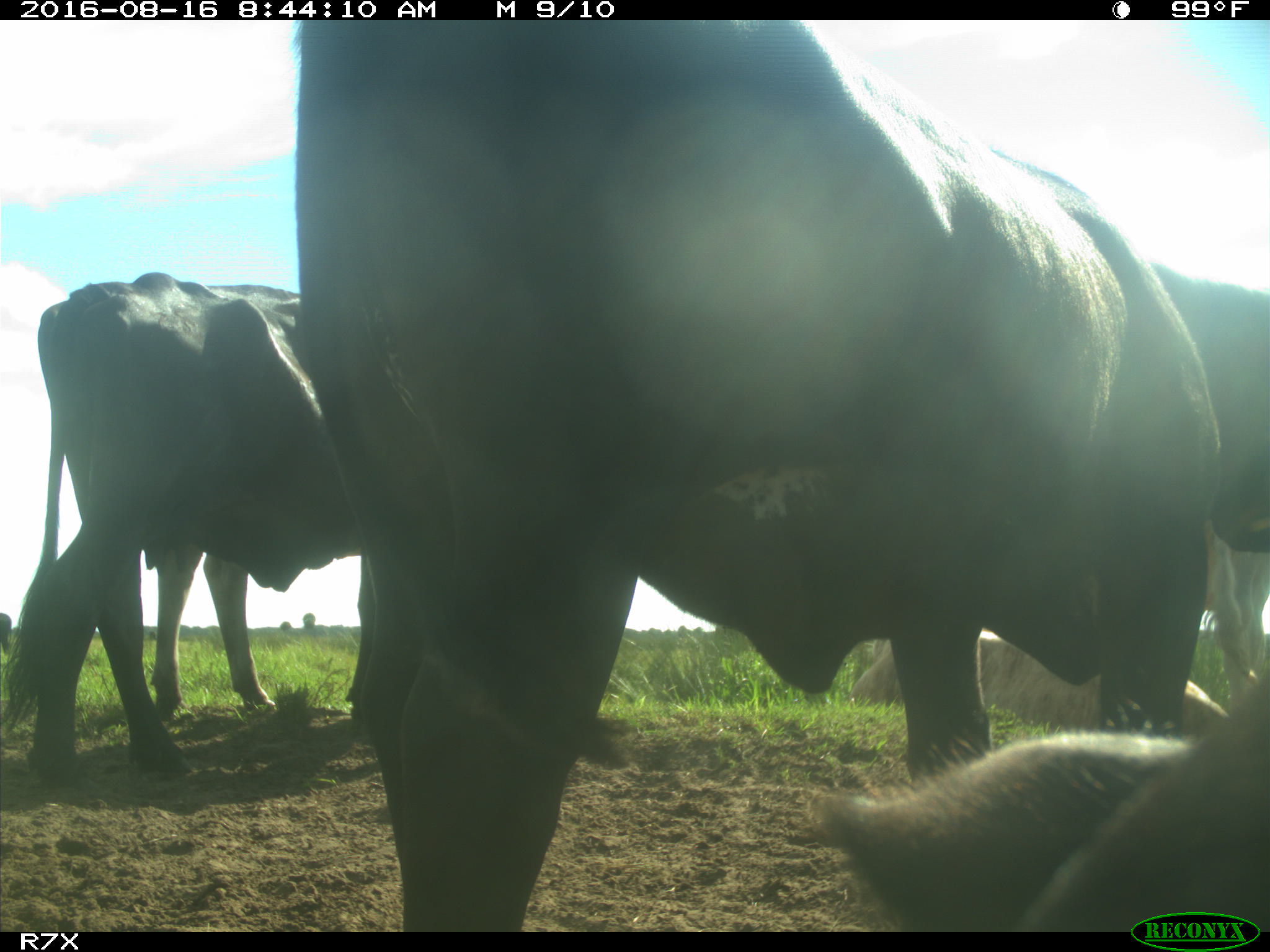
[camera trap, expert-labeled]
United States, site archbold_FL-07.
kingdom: Animalia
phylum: Chordata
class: Mammalia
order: Artiodactyla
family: Bovidae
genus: Bos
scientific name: Bos taurus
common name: domestic cow